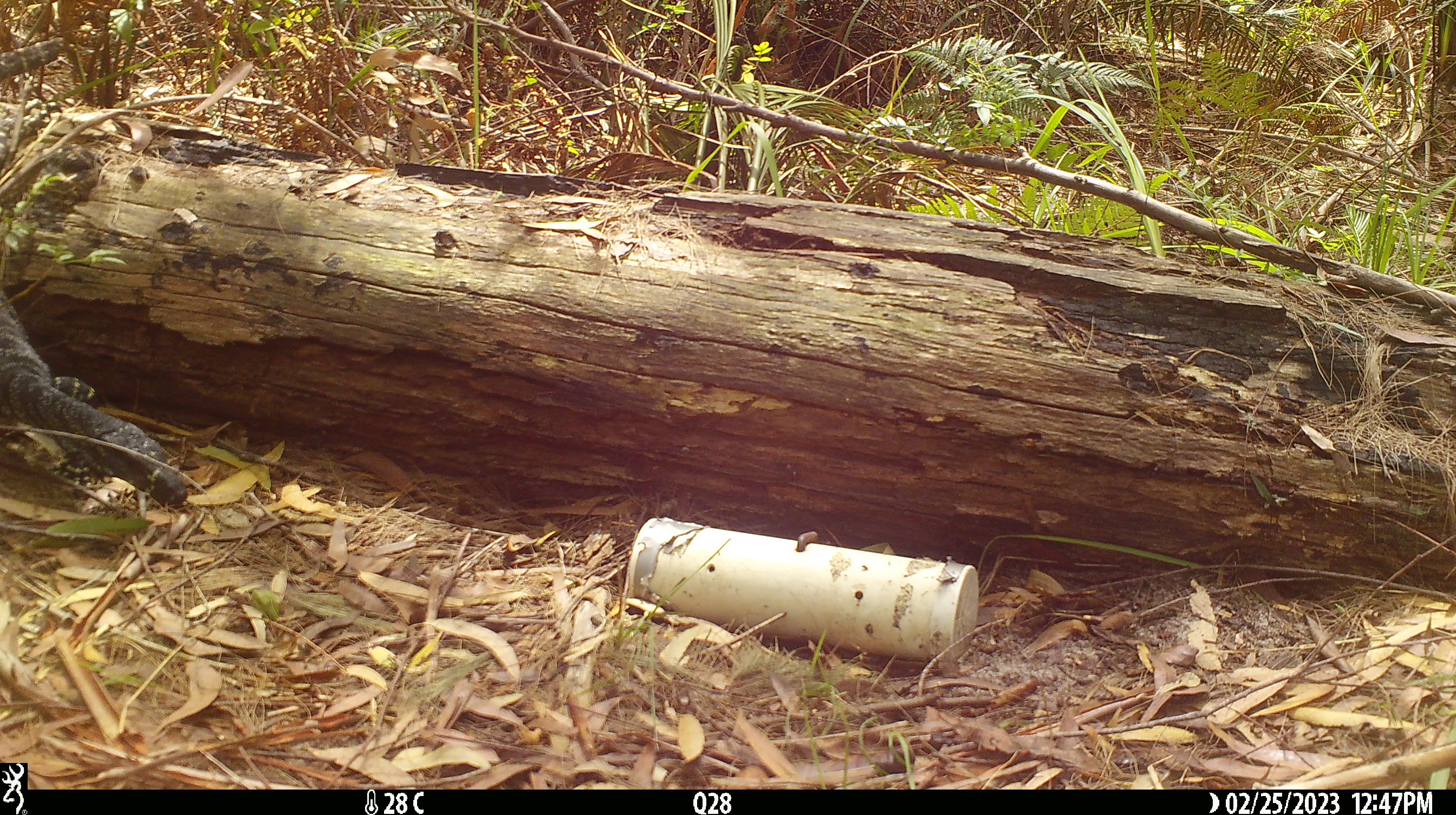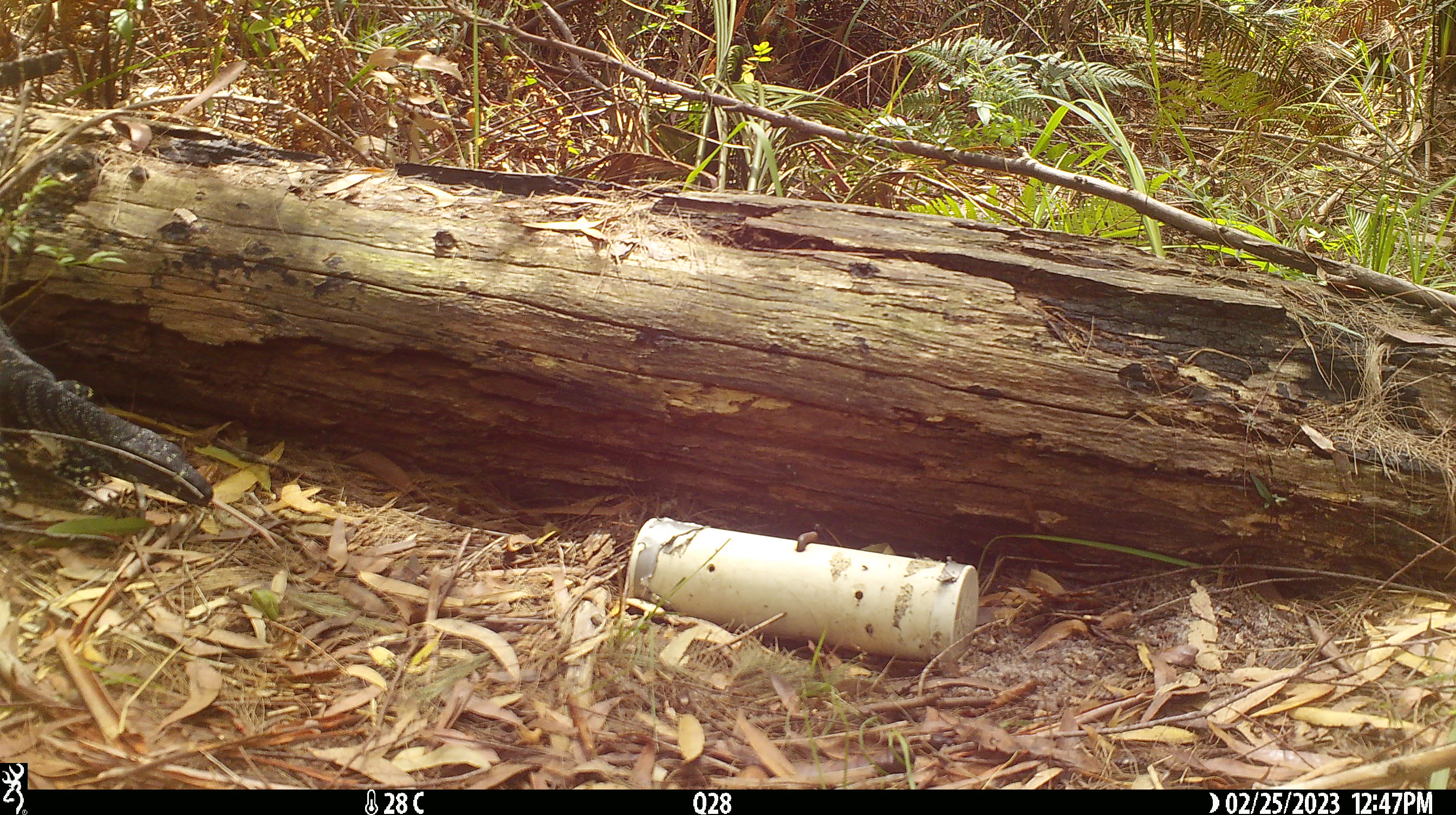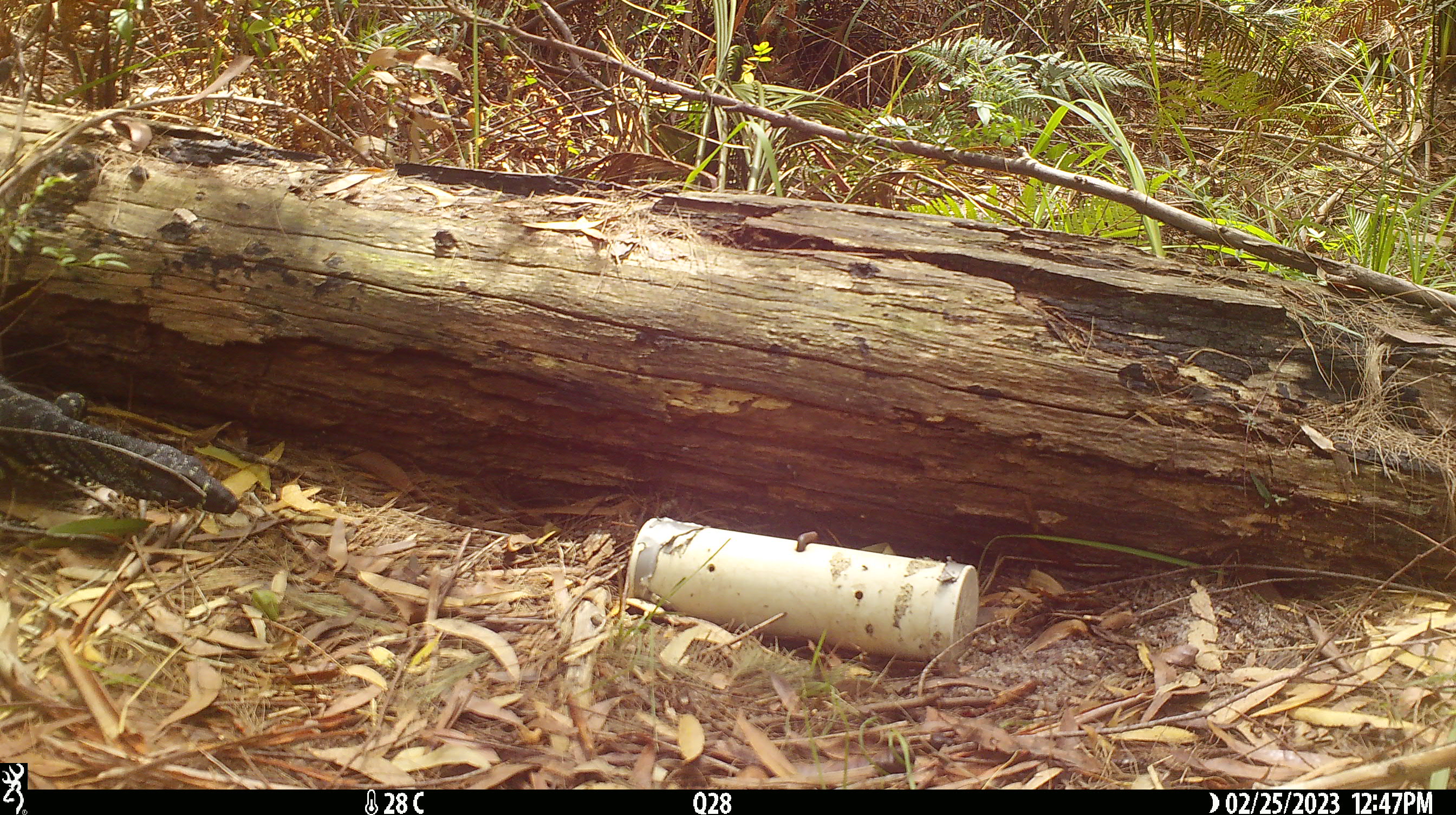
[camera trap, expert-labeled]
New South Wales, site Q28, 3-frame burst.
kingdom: Animalia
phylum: Chordata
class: Reptilia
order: Squamata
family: Varanidae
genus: Varanus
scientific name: Varanus varius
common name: lace monitor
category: goanna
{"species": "goanna (lace monitor) (Varanus varius)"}